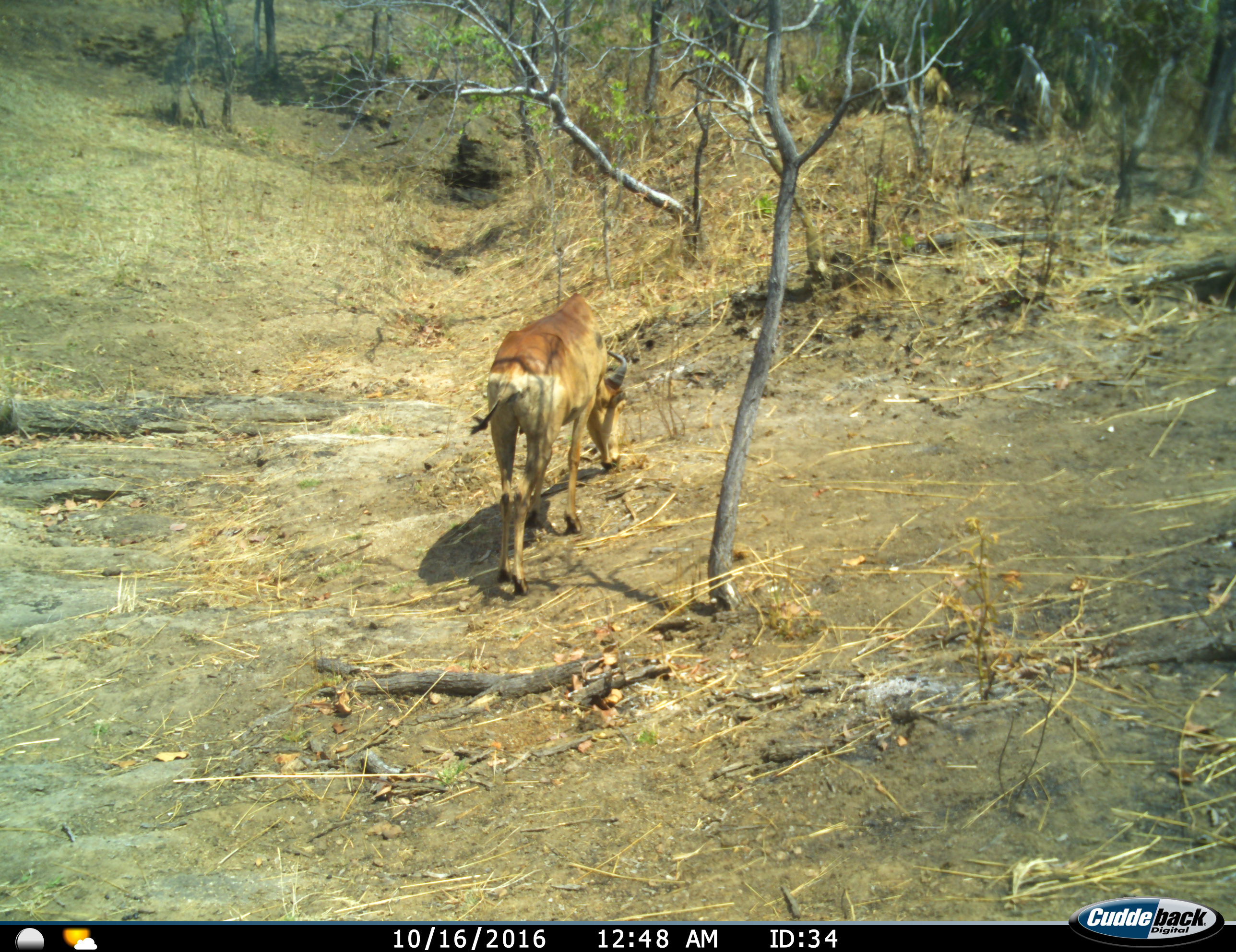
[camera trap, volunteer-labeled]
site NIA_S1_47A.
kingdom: Animalia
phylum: Chordata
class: Mammalia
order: Artiodactyla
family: Bovidae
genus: Alcelaphus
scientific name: Alcelaphus buselaphus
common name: hartebeest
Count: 1.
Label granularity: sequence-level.